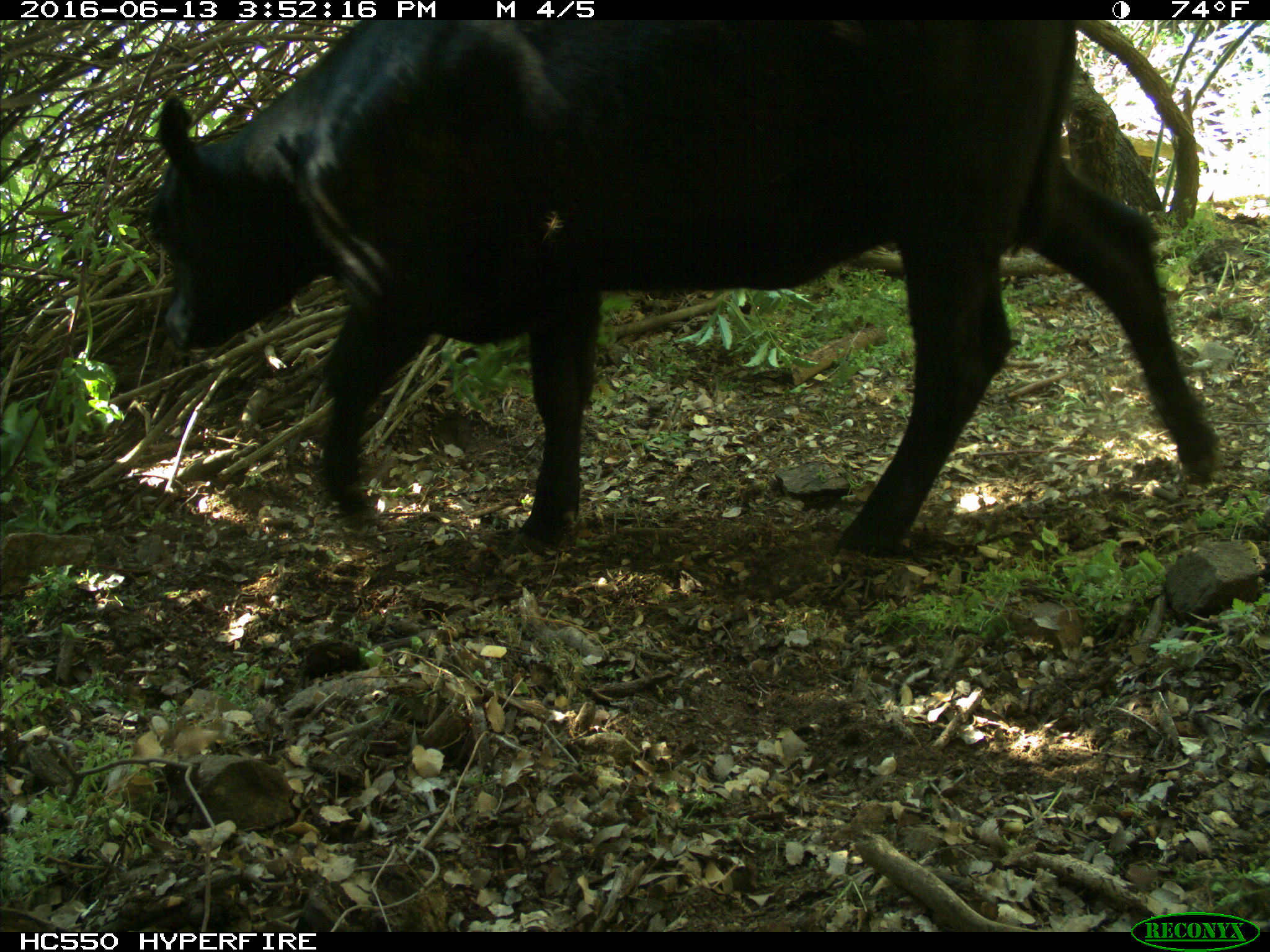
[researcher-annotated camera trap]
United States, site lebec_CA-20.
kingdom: Animalia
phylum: Chordata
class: Mammalia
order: Artiodactyla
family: Bovidae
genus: Bos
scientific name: Bos taurus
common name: domestic cow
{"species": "Bos taurus (domestic cow)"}